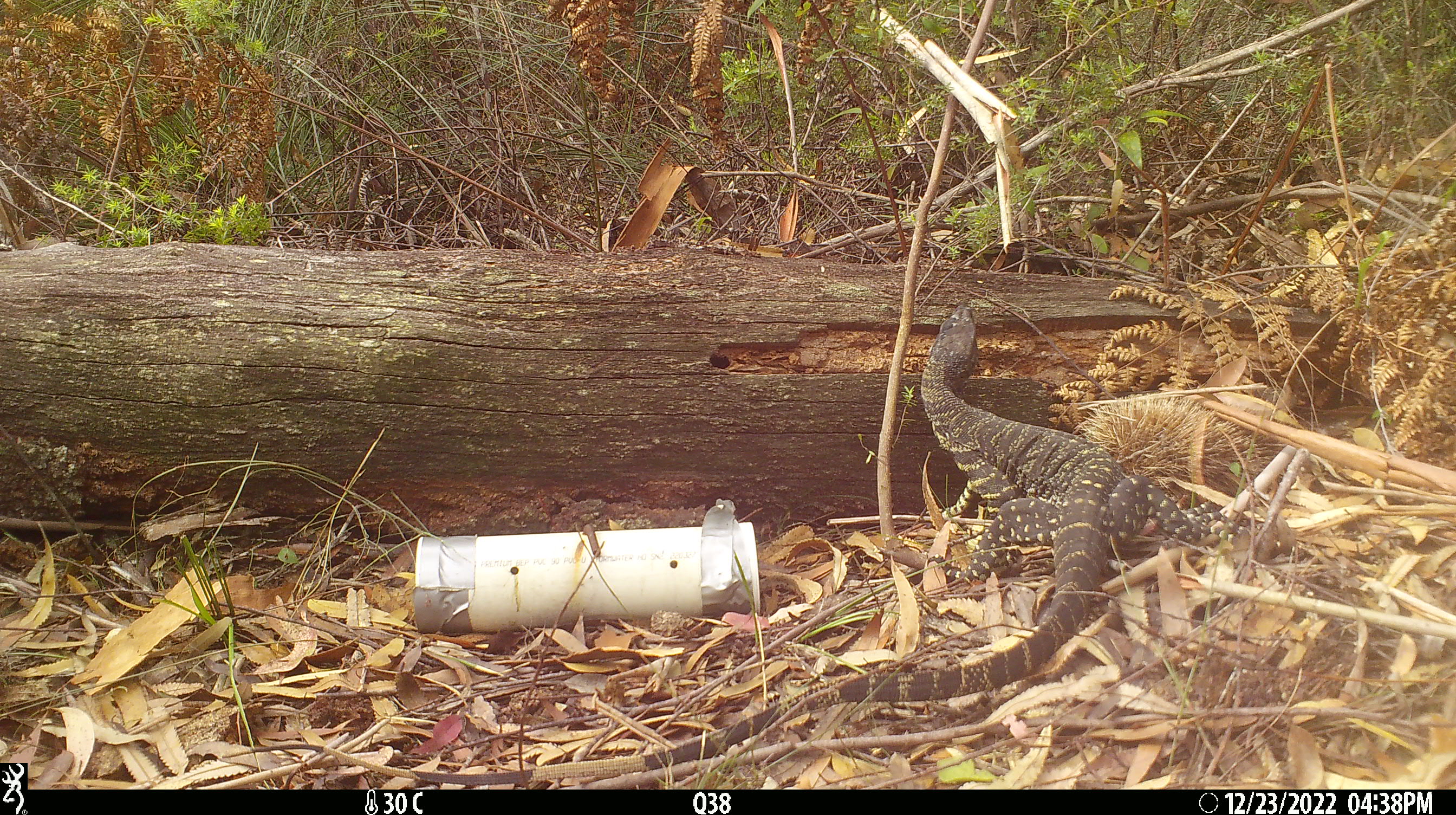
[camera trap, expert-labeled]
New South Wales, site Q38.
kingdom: Animalia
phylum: Chordata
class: Reptilia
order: Squamata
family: Varanidae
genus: Varanus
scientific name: Varanus varius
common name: lace monitor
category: goanna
Goanna (lace monitor) (Varanus varius).